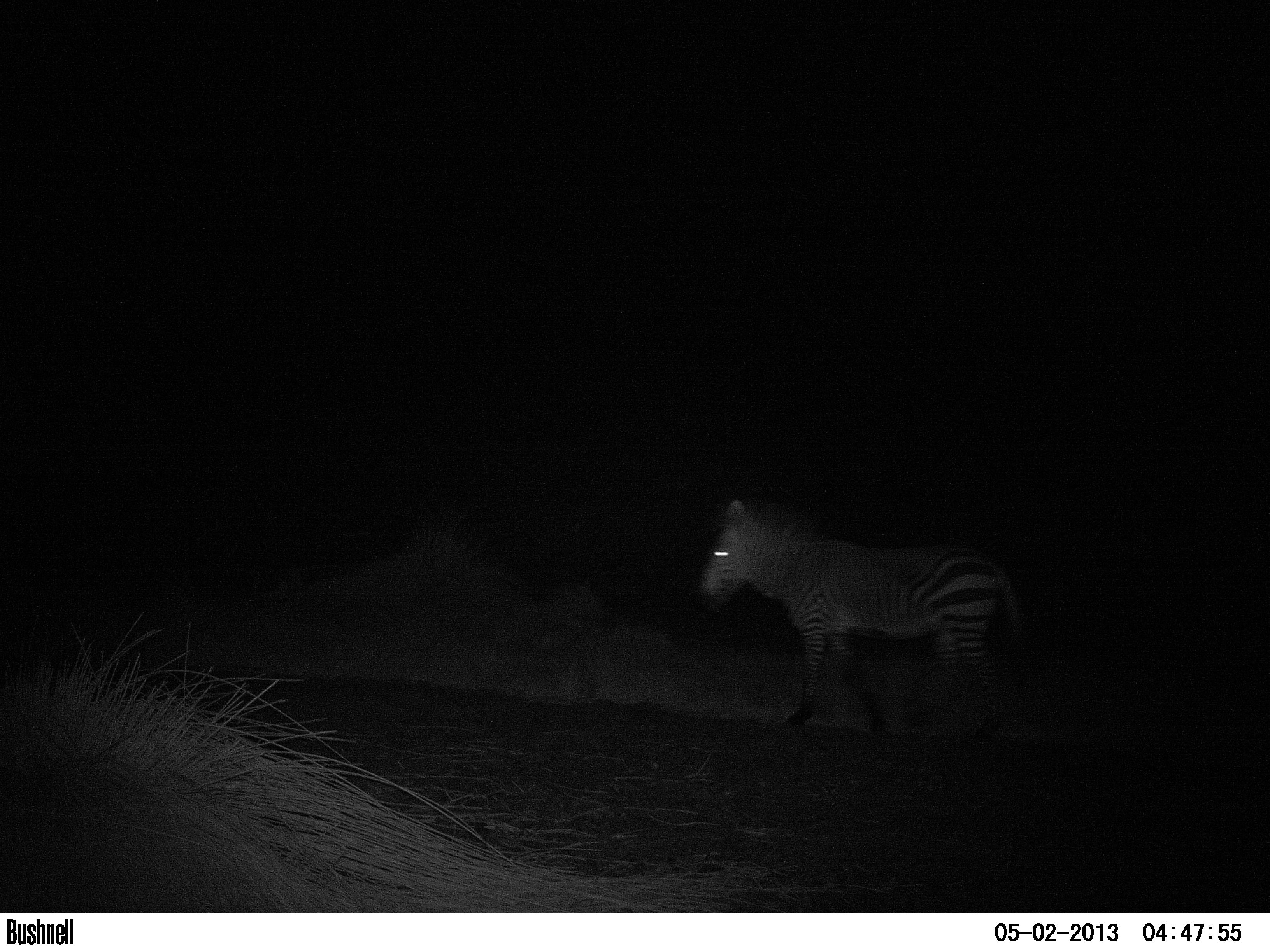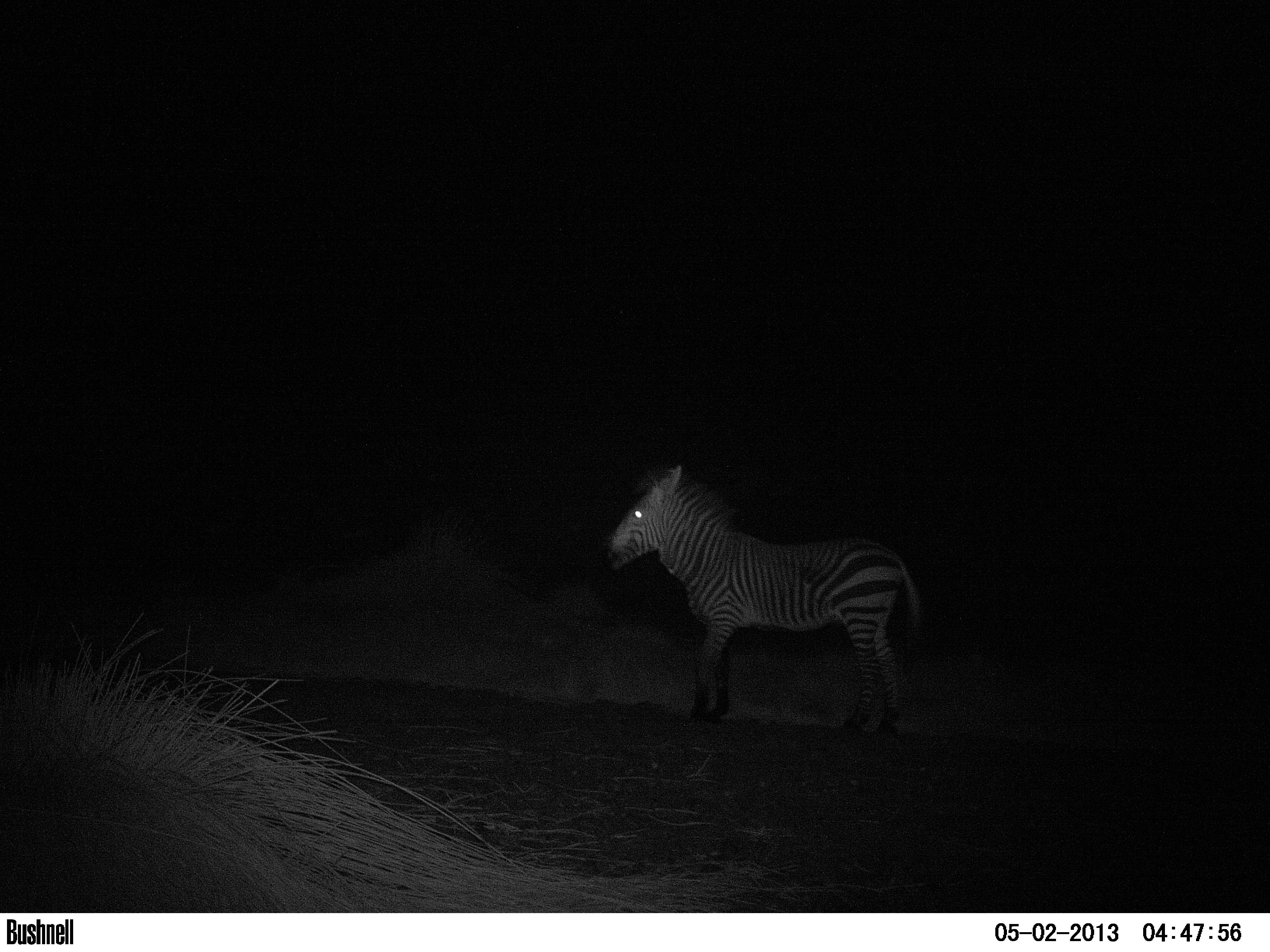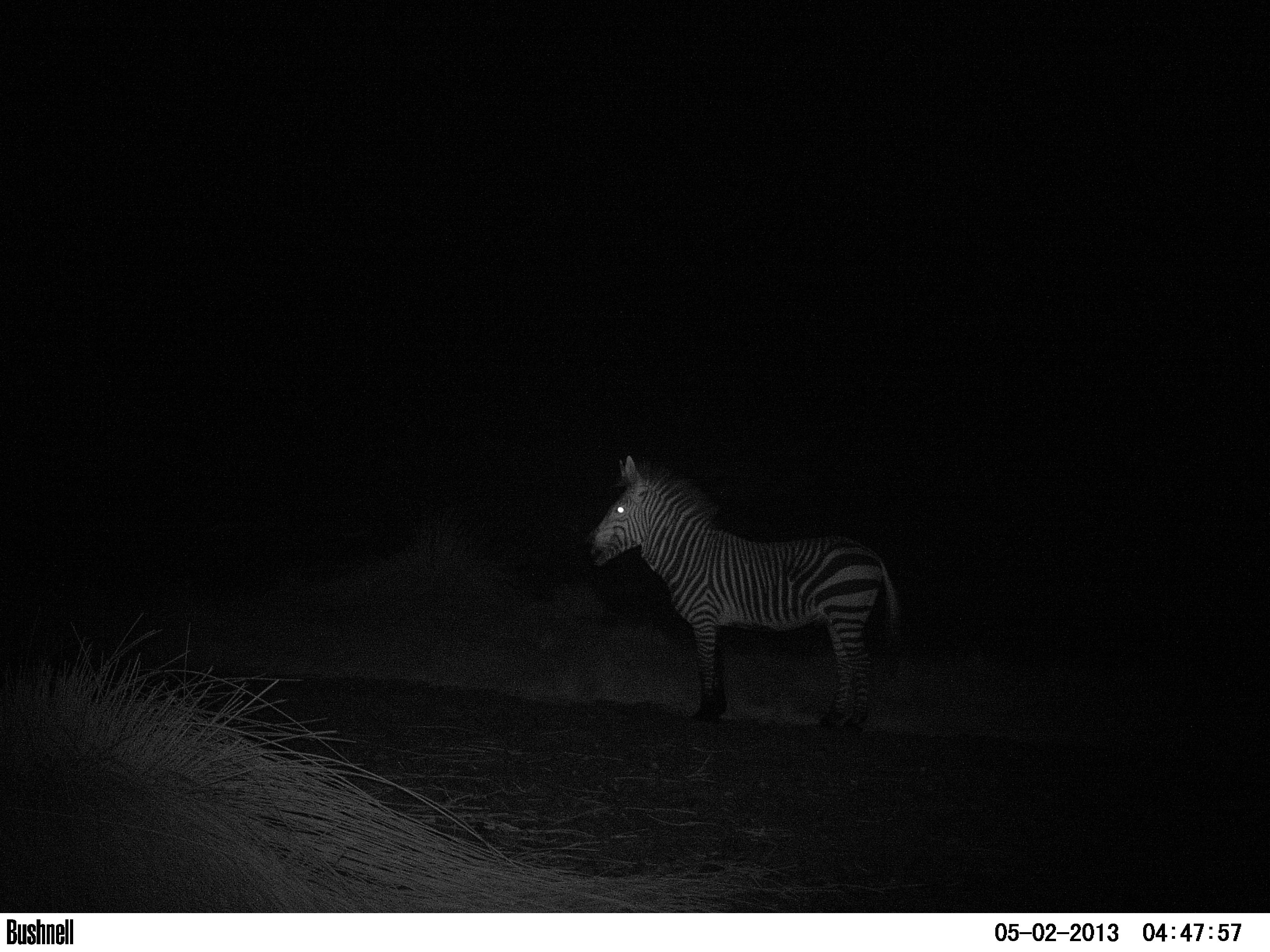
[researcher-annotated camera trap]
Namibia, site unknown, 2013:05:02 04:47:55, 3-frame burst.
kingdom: Animalia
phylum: Chordata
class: Mammalia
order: Perissodactyla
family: Equidae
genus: Equus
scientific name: Equus zebra hartmannae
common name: hartmann's mountain zebra